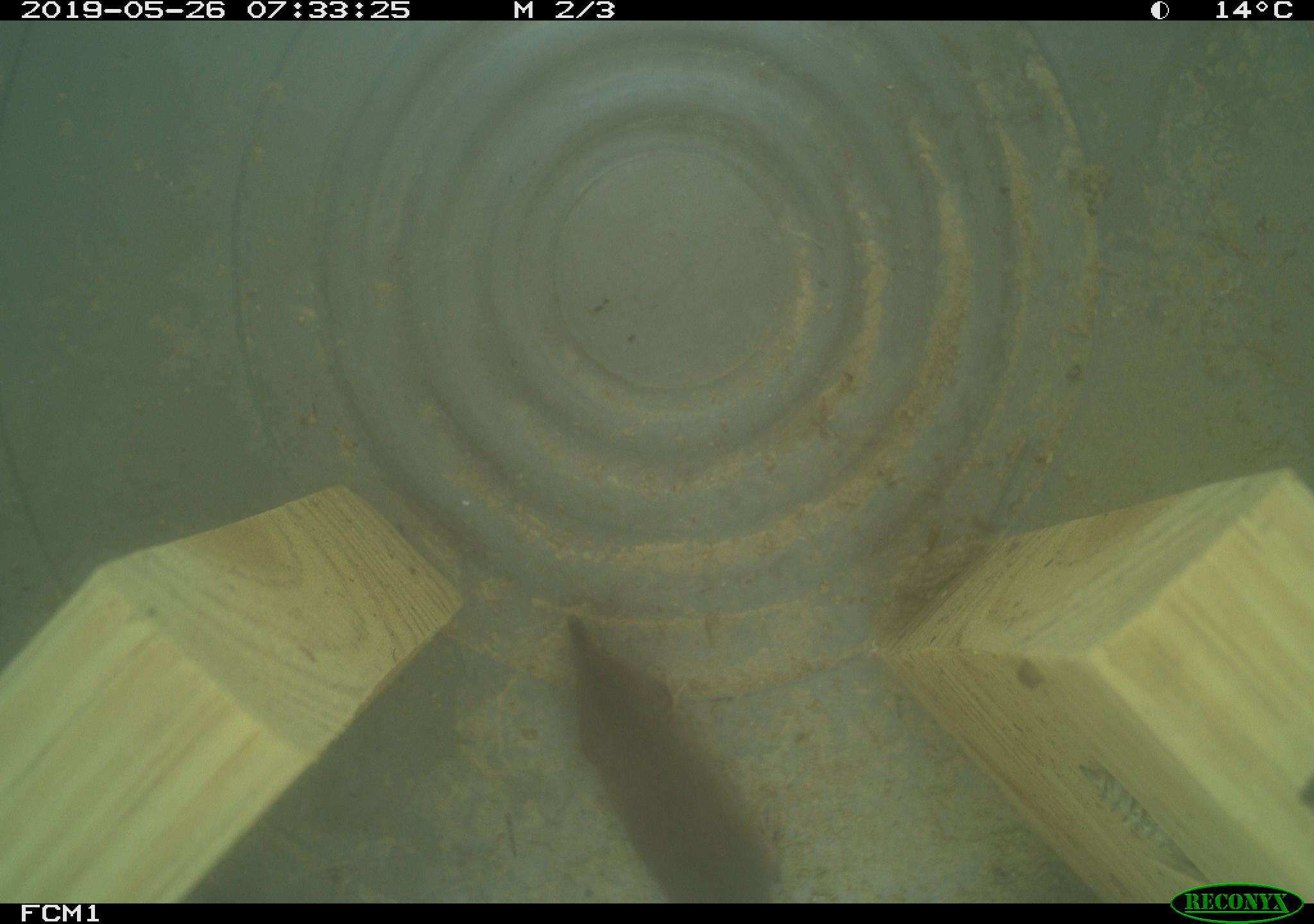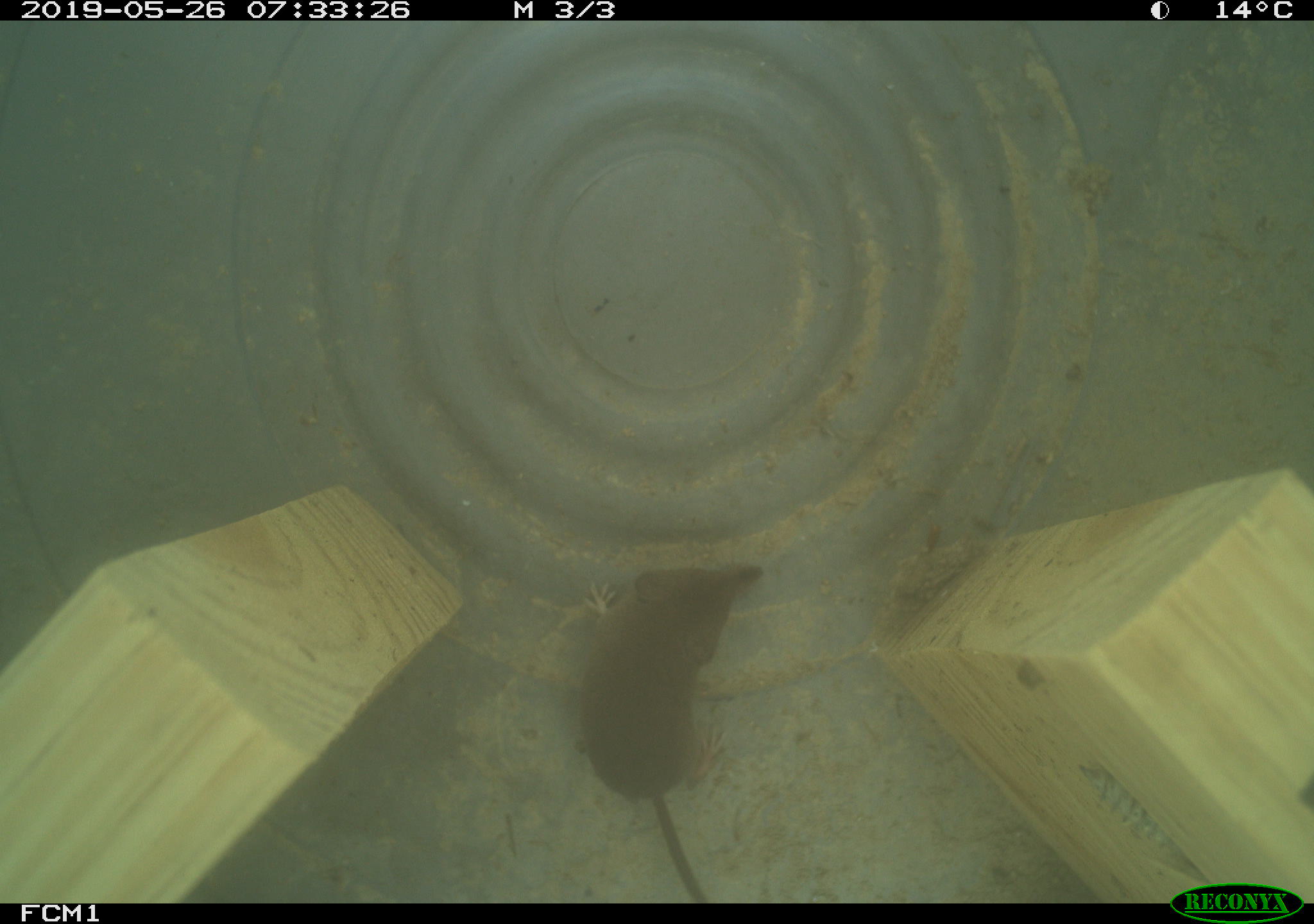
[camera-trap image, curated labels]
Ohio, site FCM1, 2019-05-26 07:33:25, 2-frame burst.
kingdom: Animalia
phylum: Chordata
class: Mammalia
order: Eulipotyphla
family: Soricidae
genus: Sorex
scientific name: Sorex cinereus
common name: masked shrew